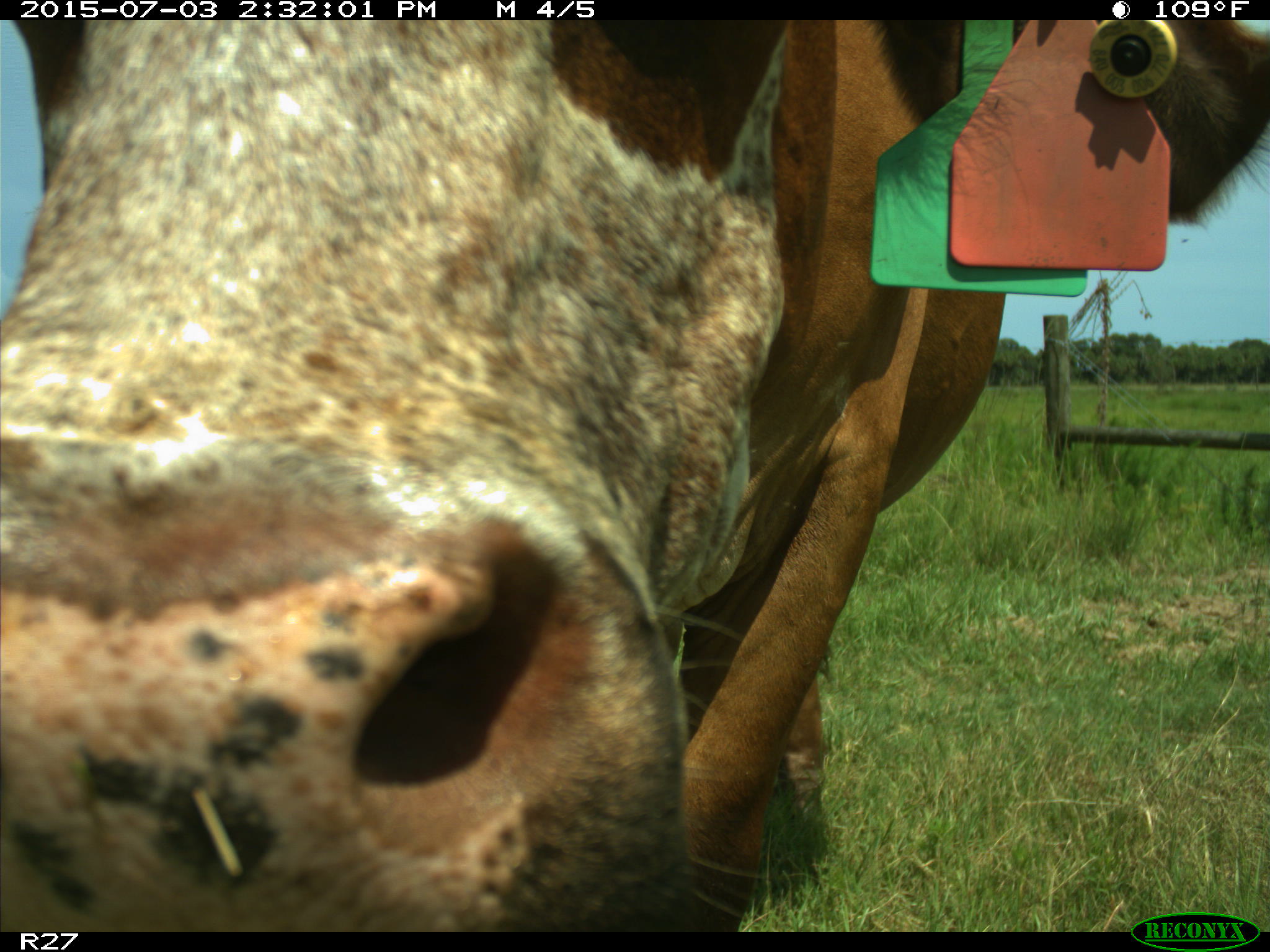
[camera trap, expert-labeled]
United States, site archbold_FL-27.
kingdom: Animalia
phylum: Chordata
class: Mammalia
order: Artiodactyla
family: Bovidae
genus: Bos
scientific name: Bos taurus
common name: domestic cow